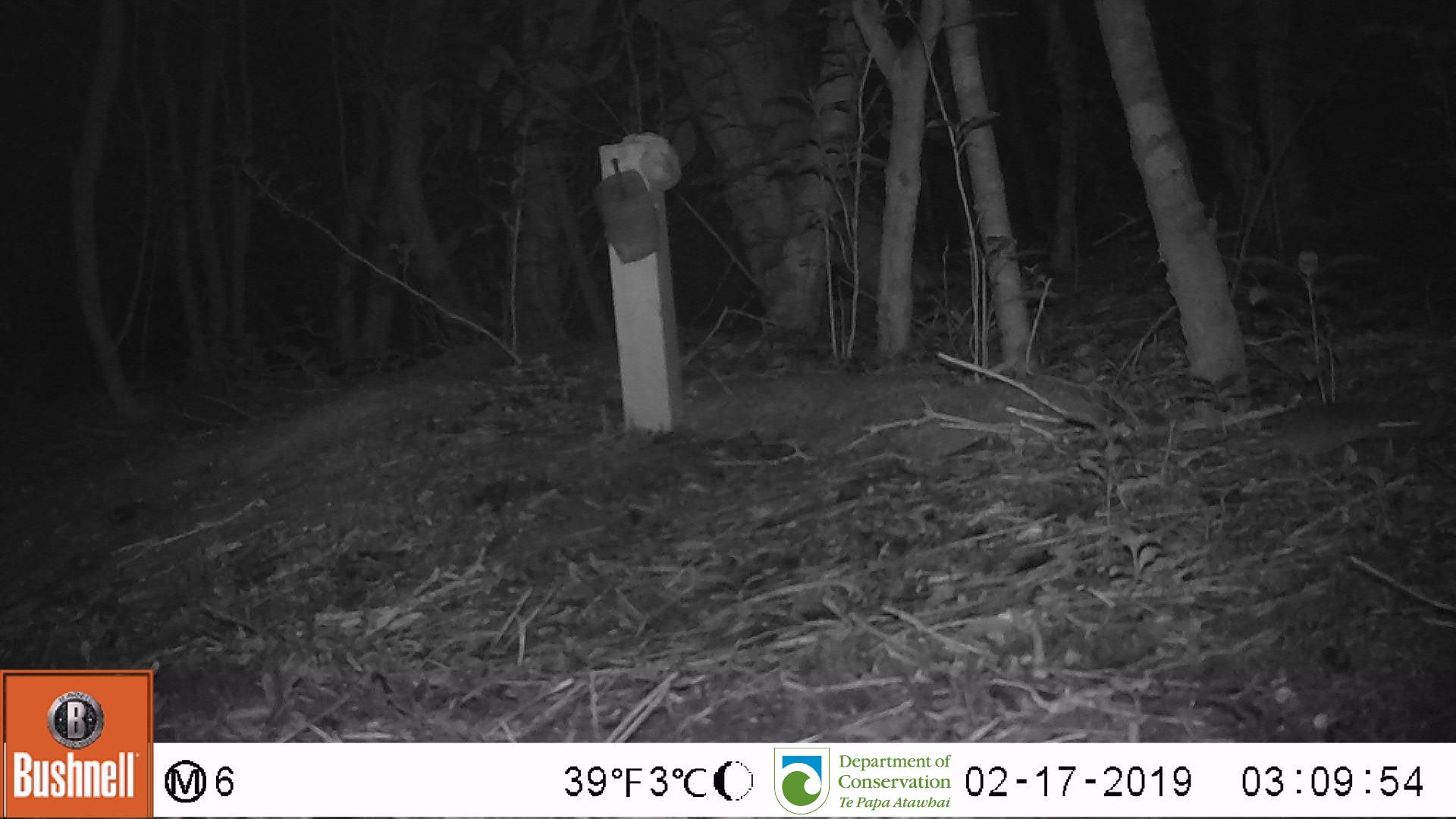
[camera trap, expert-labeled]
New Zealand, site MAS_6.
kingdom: Animalia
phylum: Chordata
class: Mammalia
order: Rodentia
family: Muridae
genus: Mus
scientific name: Mus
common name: mouse